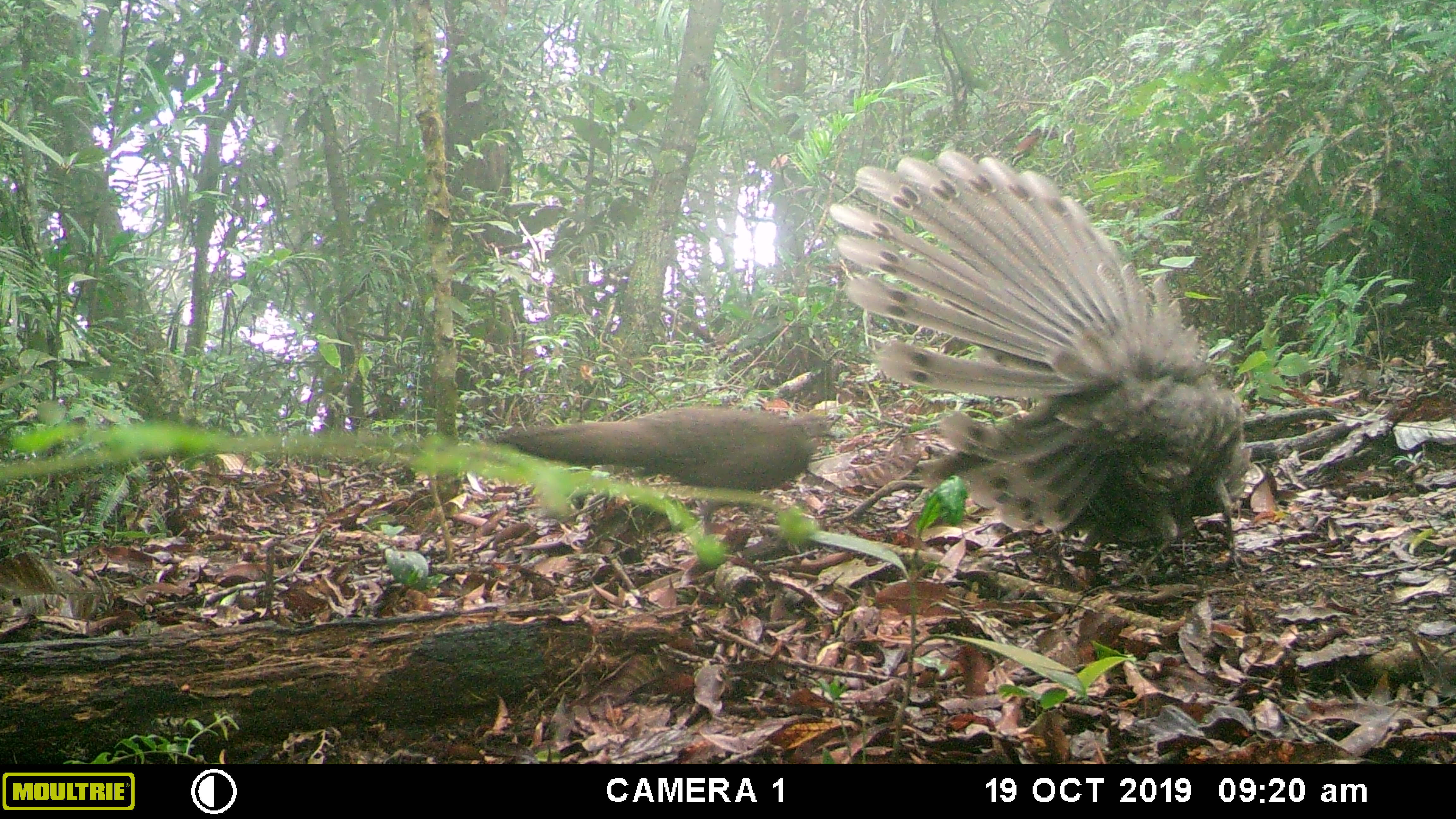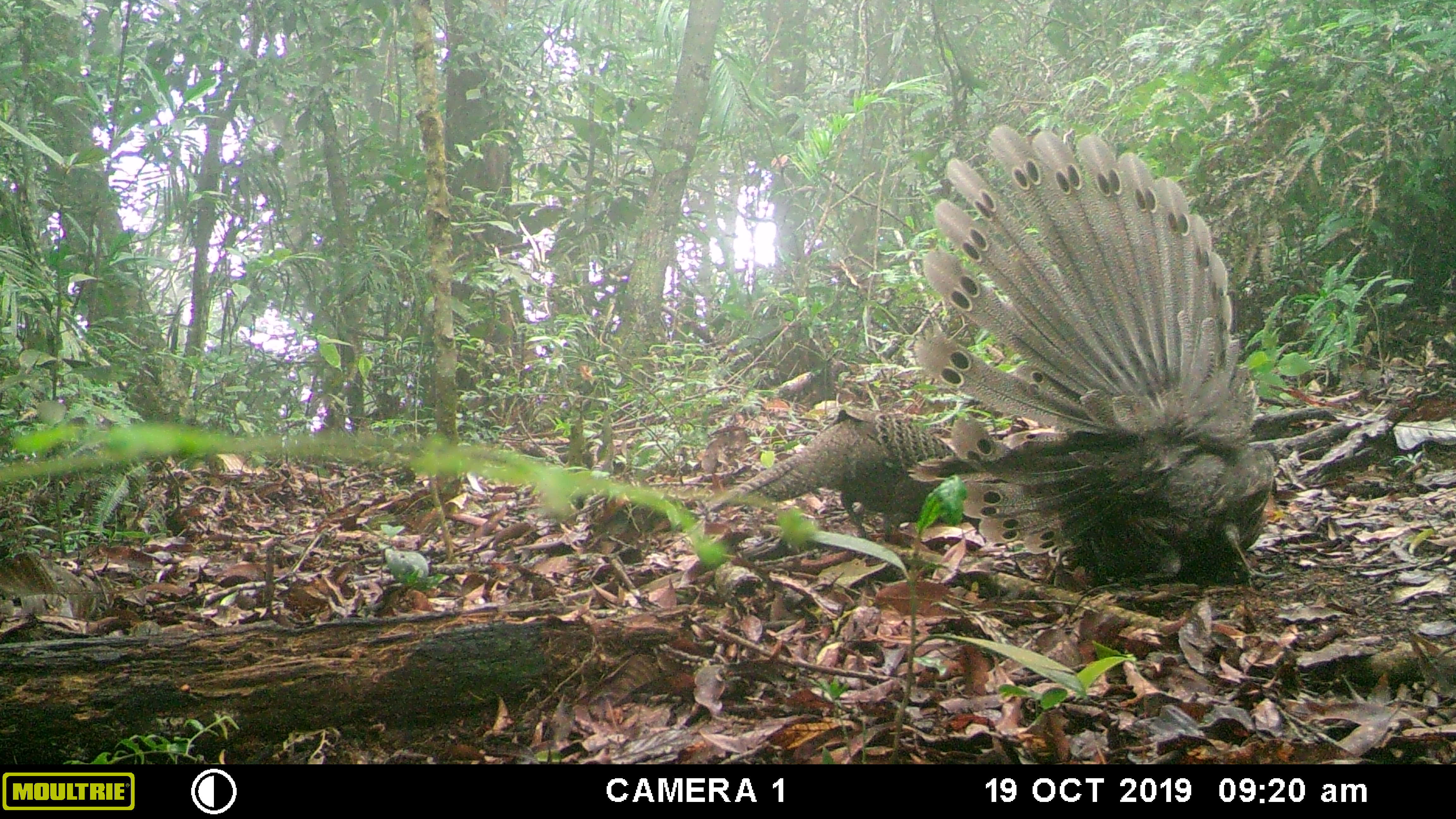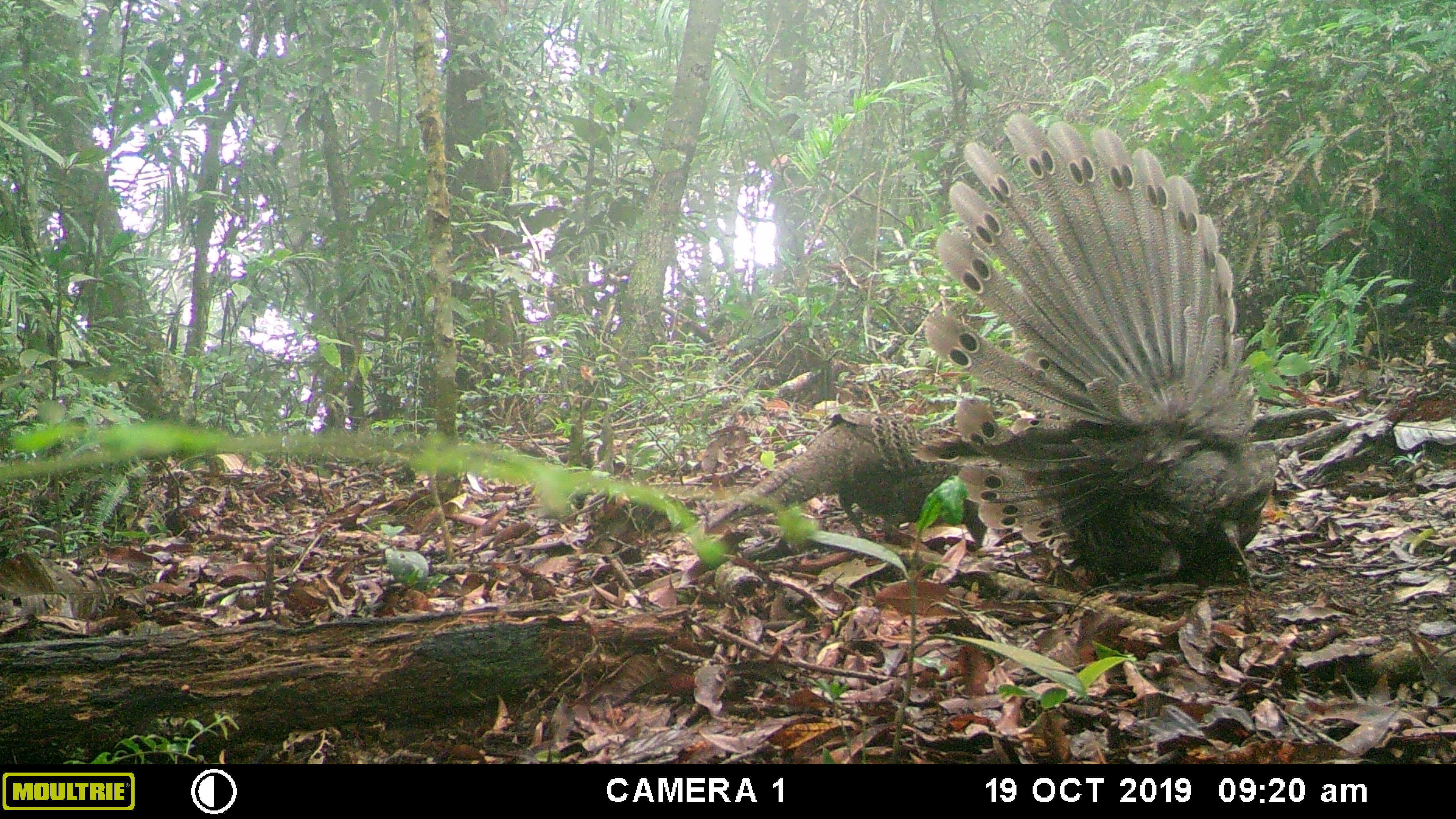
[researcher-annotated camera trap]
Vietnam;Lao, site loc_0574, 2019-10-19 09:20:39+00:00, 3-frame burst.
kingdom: Animalia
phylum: Chordata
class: Aves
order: Galliformes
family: Phasianidae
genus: Polyplectron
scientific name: Polyplectron bicalcaratum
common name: gray peacock-pheasant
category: grey peacock pheasant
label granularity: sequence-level